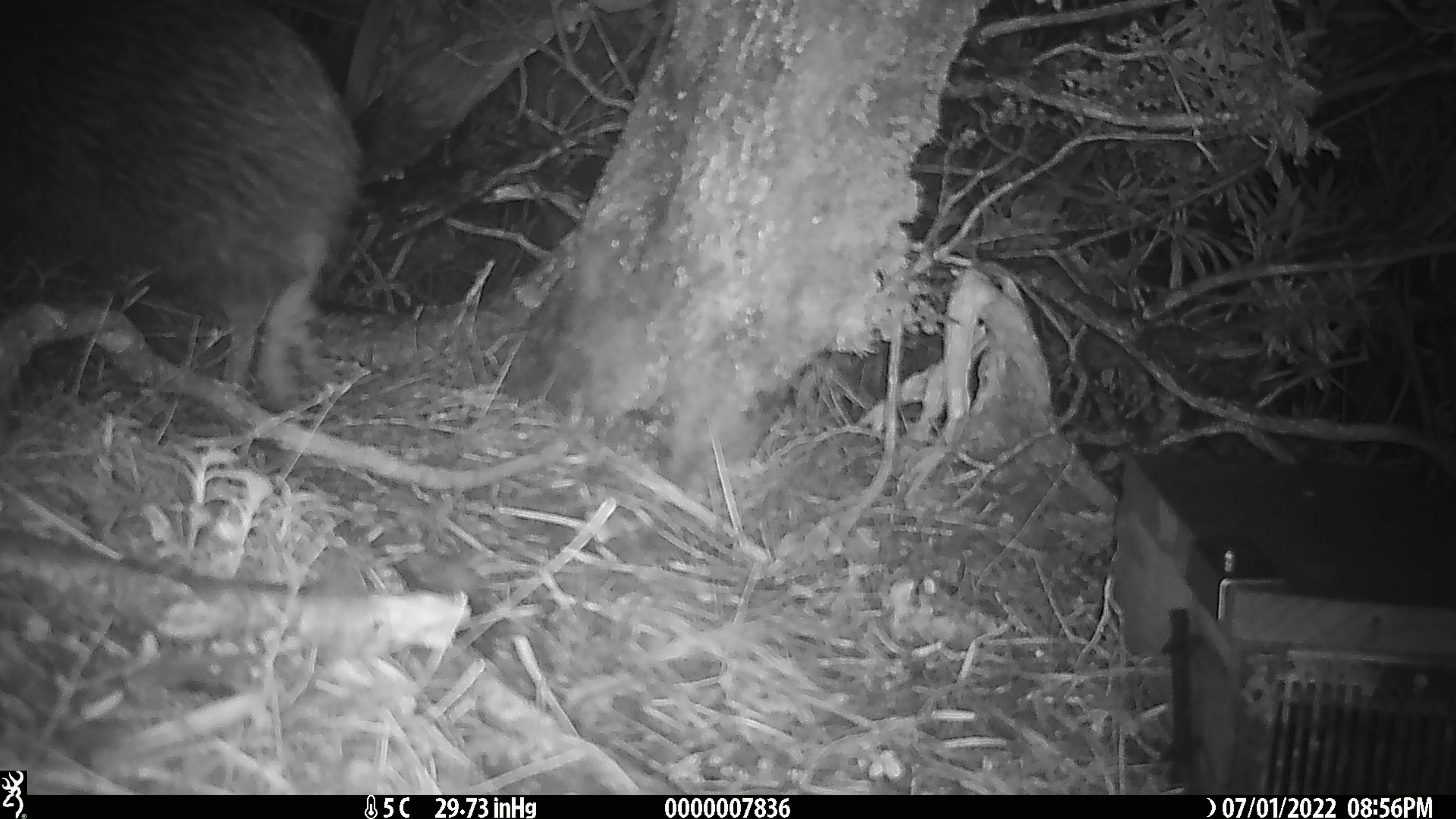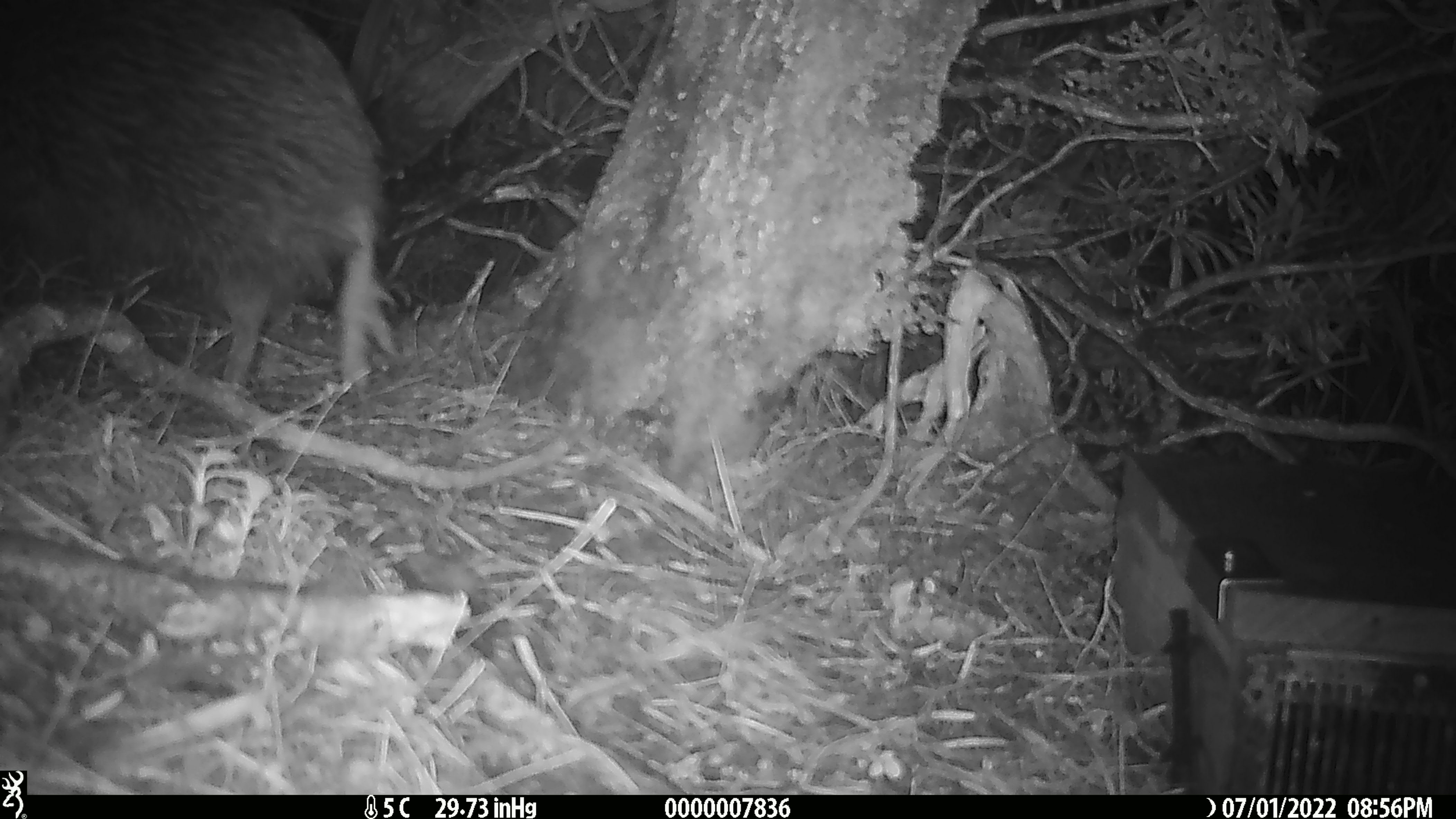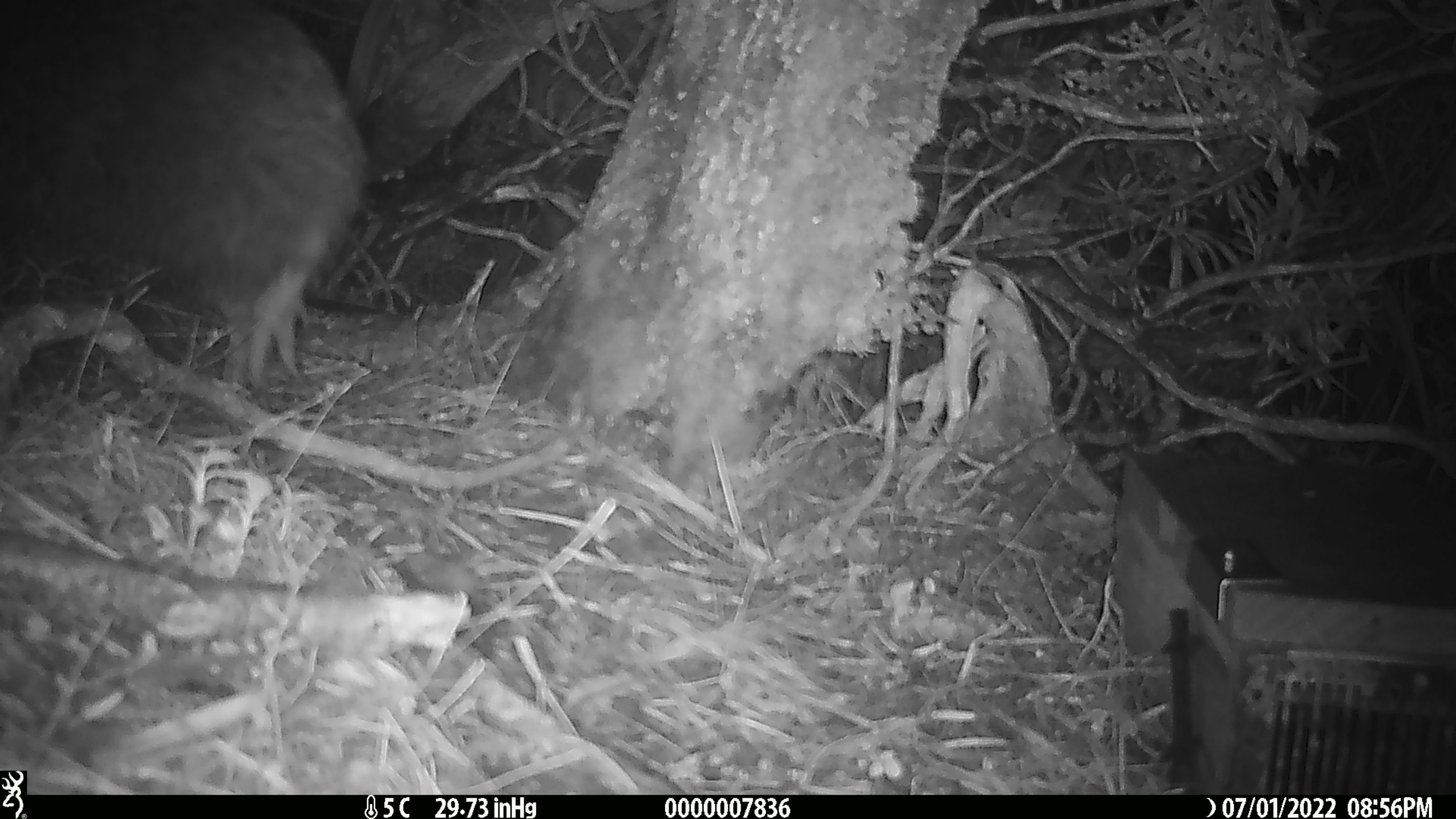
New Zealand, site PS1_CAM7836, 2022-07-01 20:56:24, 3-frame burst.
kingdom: Animalia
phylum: Chordata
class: Aves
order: Apterygiformes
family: Apterygidae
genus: Apteryx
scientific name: Apteryx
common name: kiwi